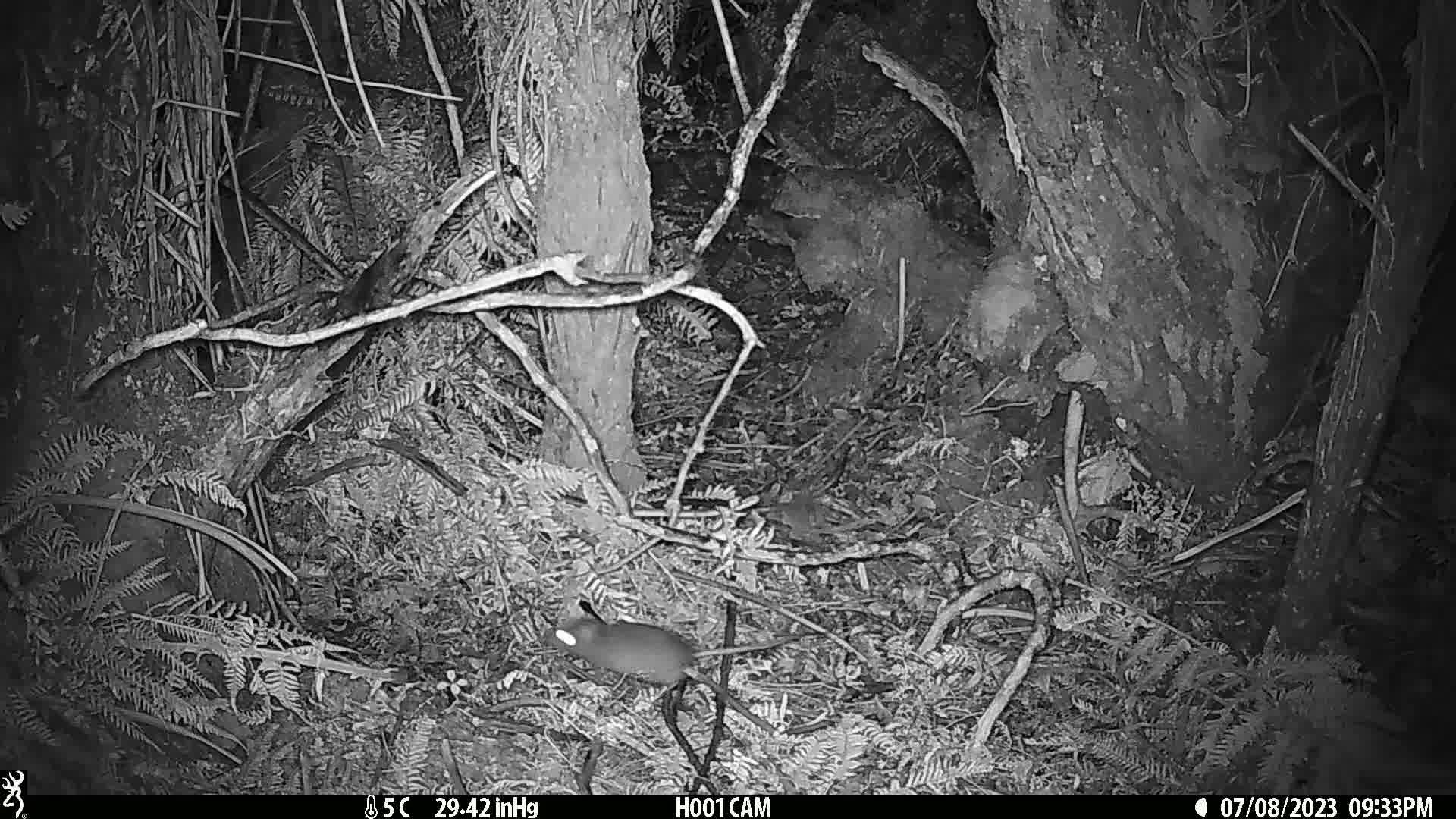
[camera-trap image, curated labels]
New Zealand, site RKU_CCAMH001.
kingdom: Animalia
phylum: Chordata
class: Mammalia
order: Rodentia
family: Muridae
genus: Rattus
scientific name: Rattus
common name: rat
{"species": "rat (Rattus)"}